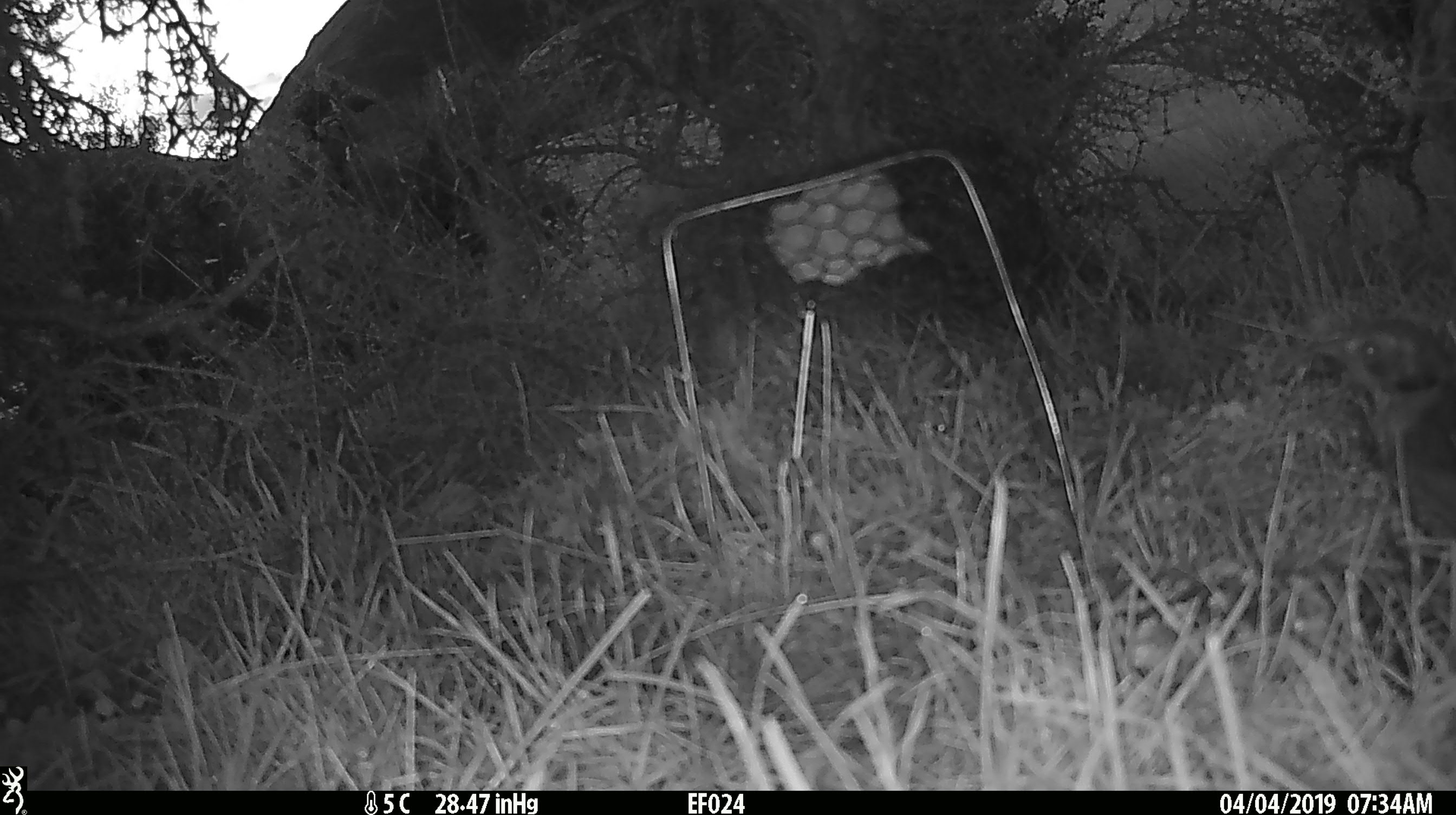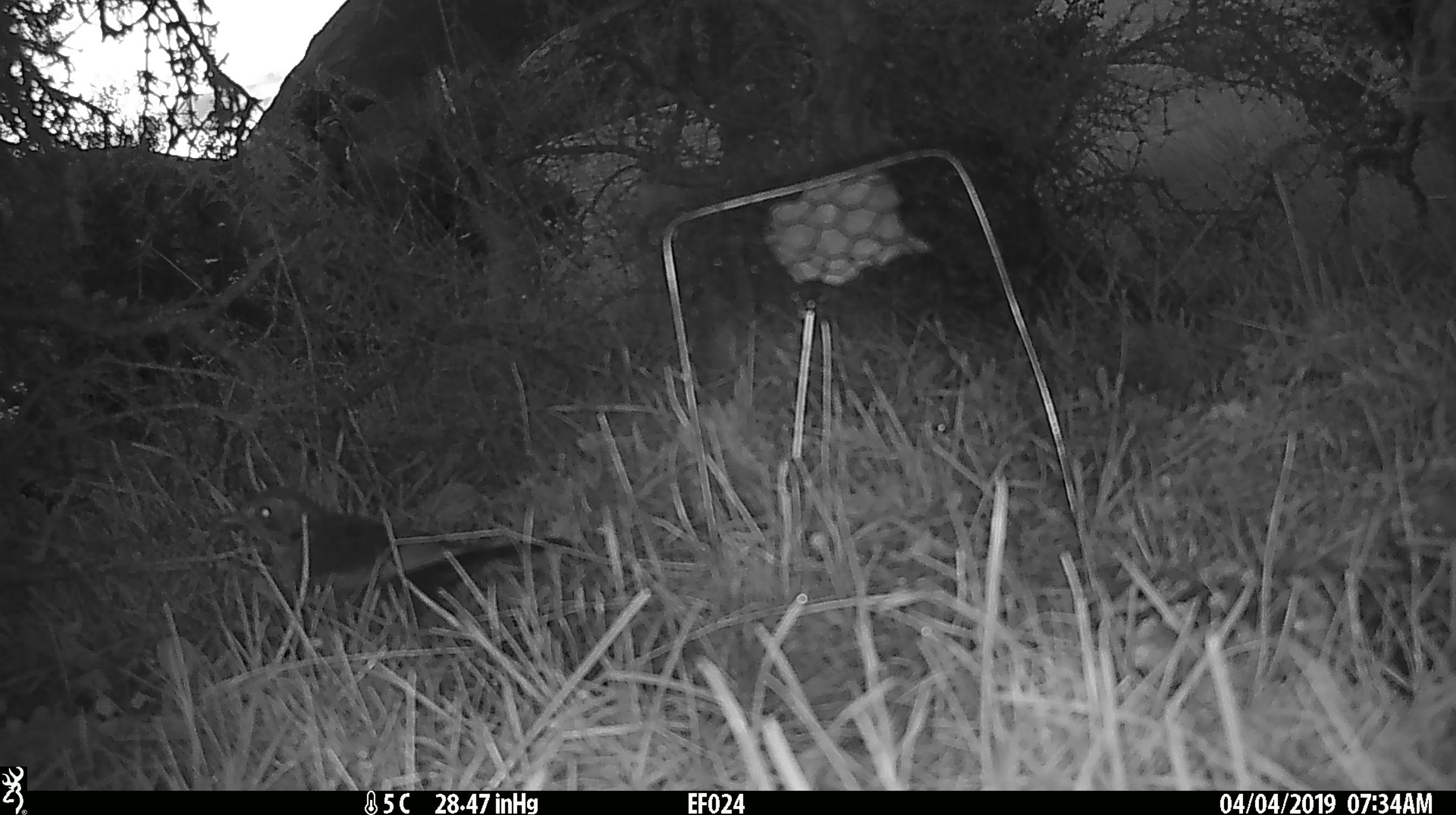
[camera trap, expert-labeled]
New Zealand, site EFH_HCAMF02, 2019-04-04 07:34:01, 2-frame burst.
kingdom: Animalia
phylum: Chordata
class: Aves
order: Passeriformes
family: Turdidae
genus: Turdus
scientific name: Turdus merula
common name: eurasian blackbird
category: blackbird